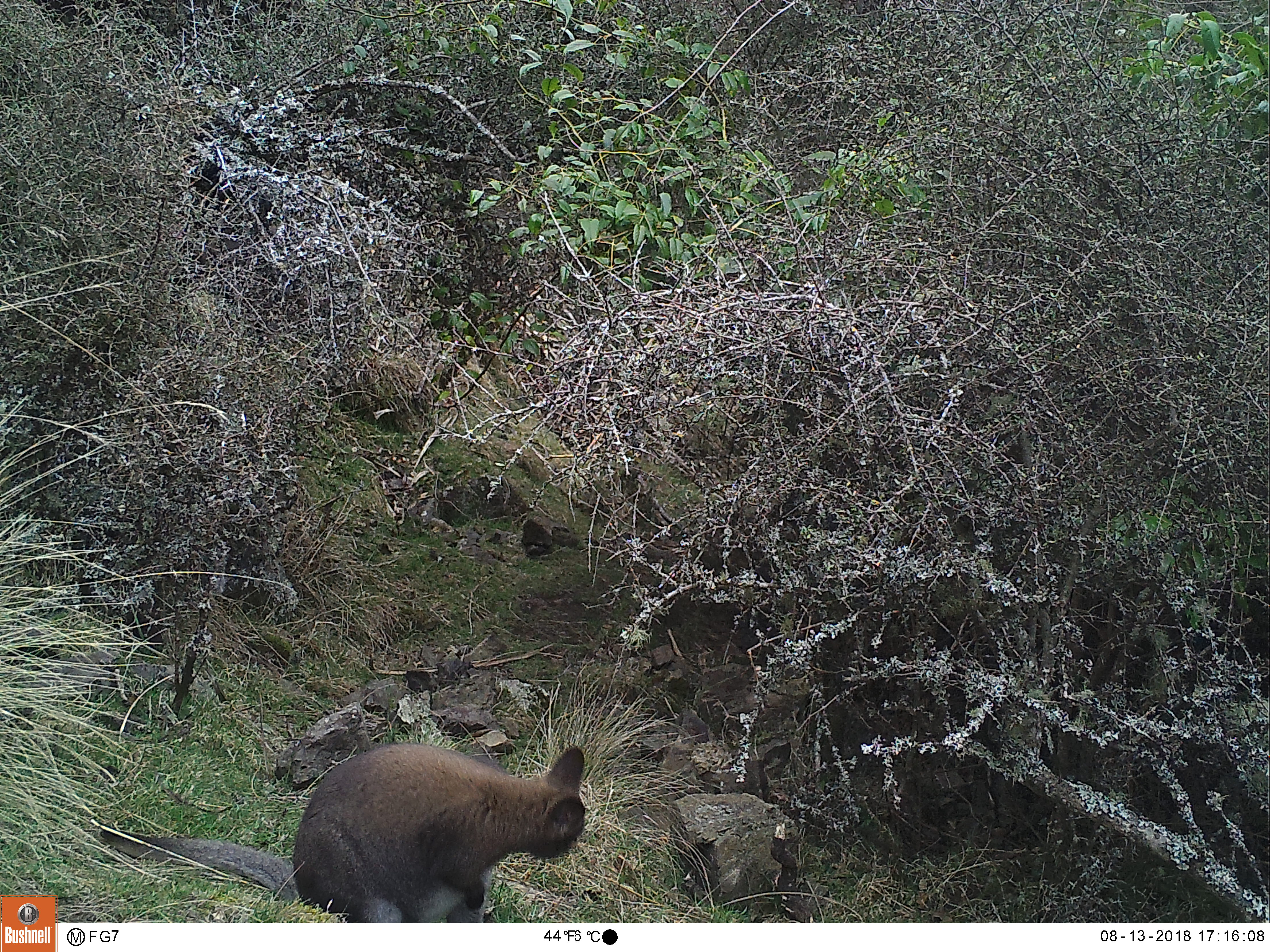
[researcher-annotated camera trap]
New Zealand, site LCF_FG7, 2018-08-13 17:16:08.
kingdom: Animalia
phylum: Chordata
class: Mammalia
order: Diprotodontia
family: Macropodidae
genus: Notamacropus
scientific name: Notamacropus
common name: wallaby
Wallaby (Notamacropus).